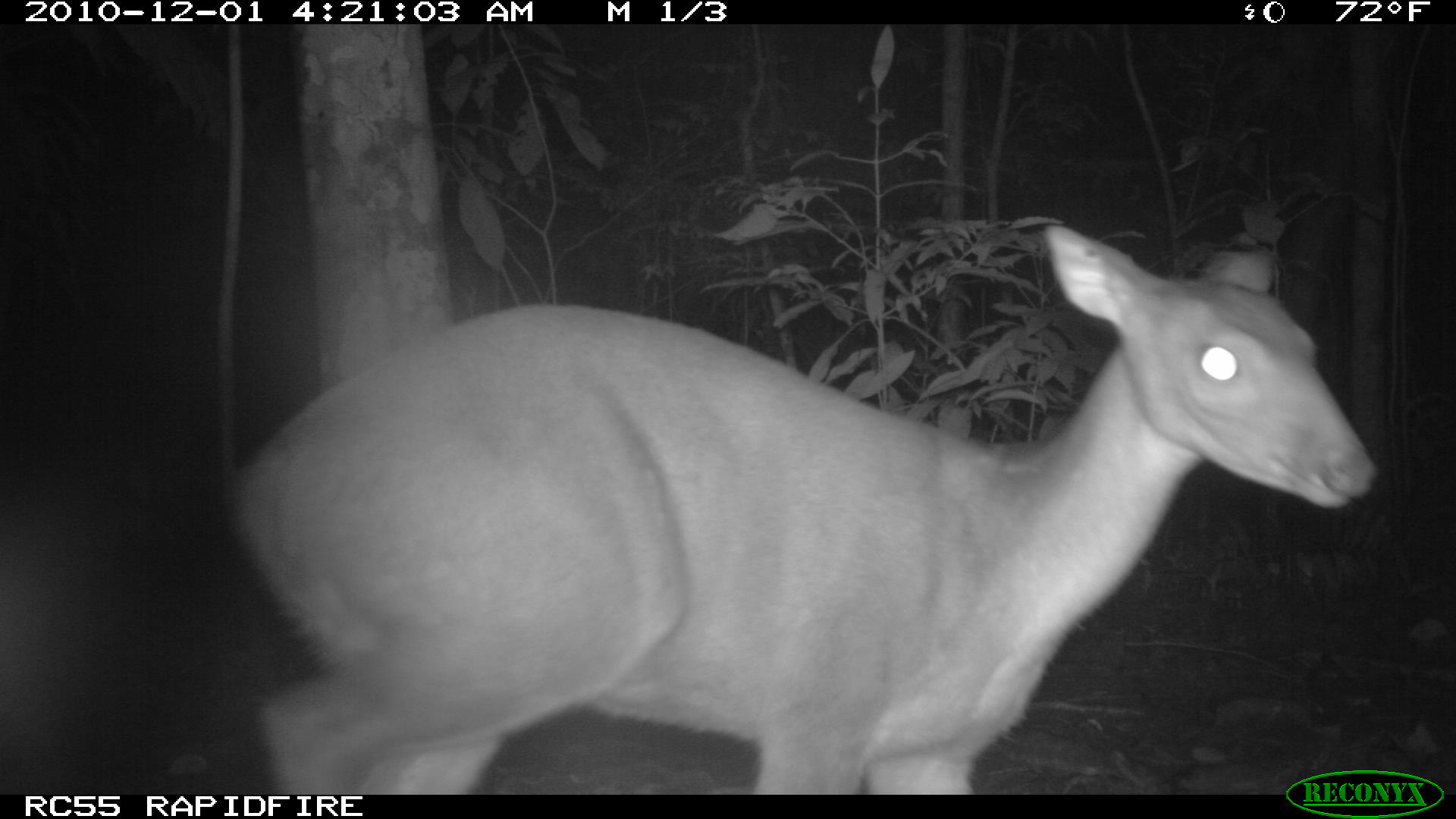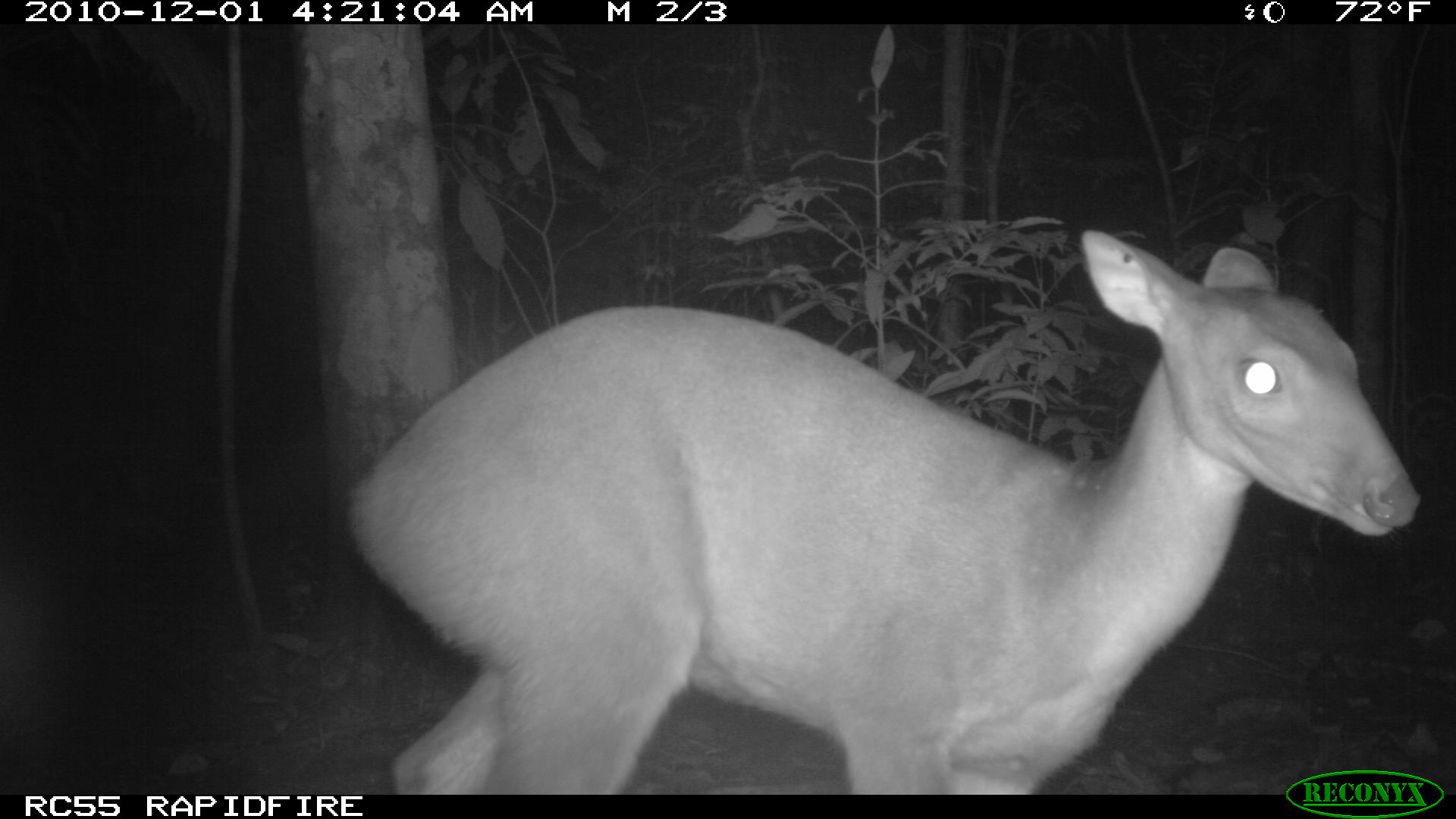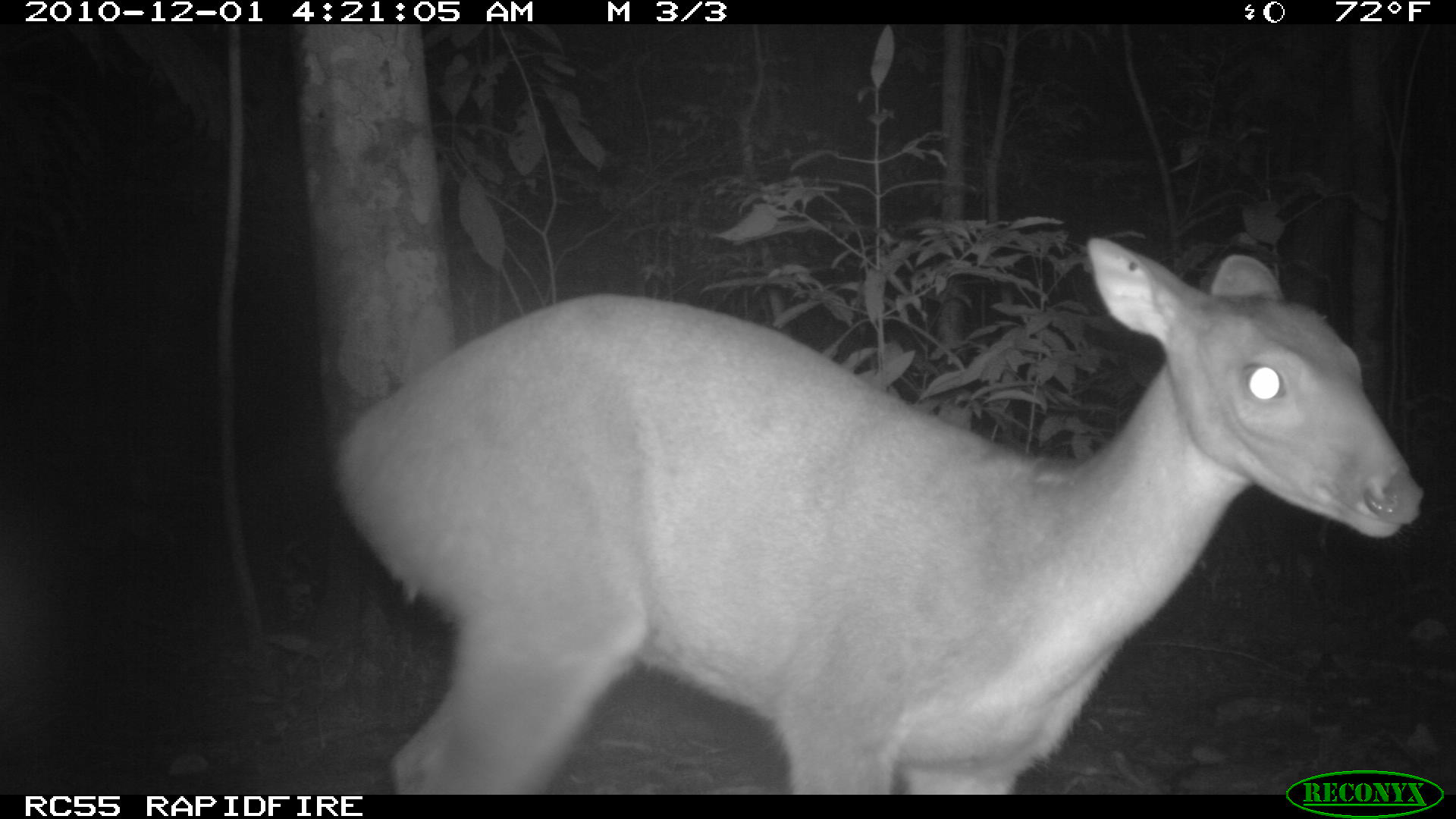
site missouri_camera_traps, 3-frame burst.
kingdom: Animalia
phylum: Chordata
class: Mammalia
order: Artiodactyla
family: Cervidae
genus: Mazama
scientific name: Mazama americana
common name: red brocket deer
Red brocket deer (Mazama americana). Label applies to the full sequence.